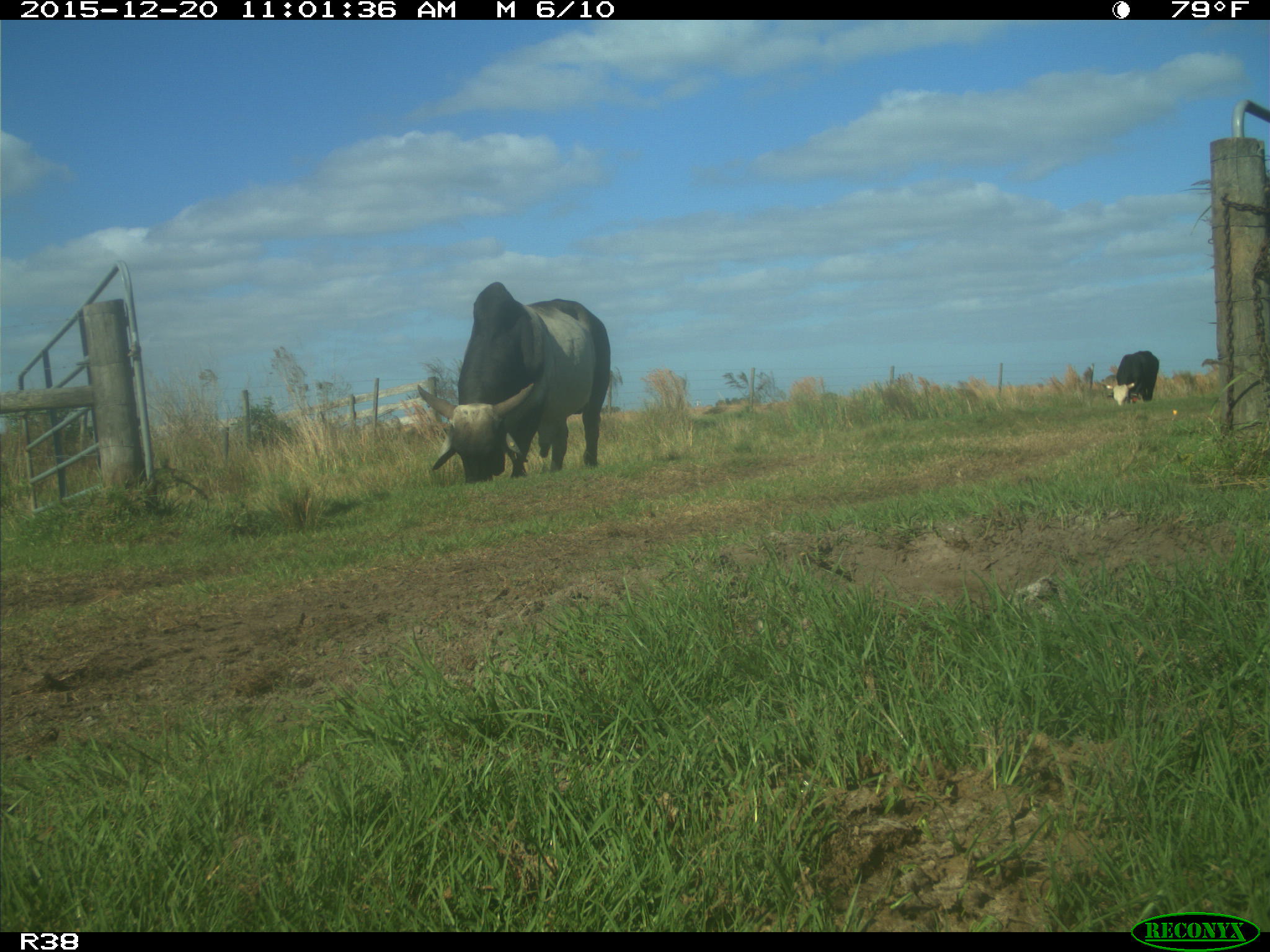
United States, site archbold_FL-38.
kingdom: Animalia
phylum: Chordata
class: Mammalia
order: Artiodactyla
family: Bovidae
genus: Bos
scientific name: Bos taurus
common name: domestic cow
Bos taurus (domestic cow).